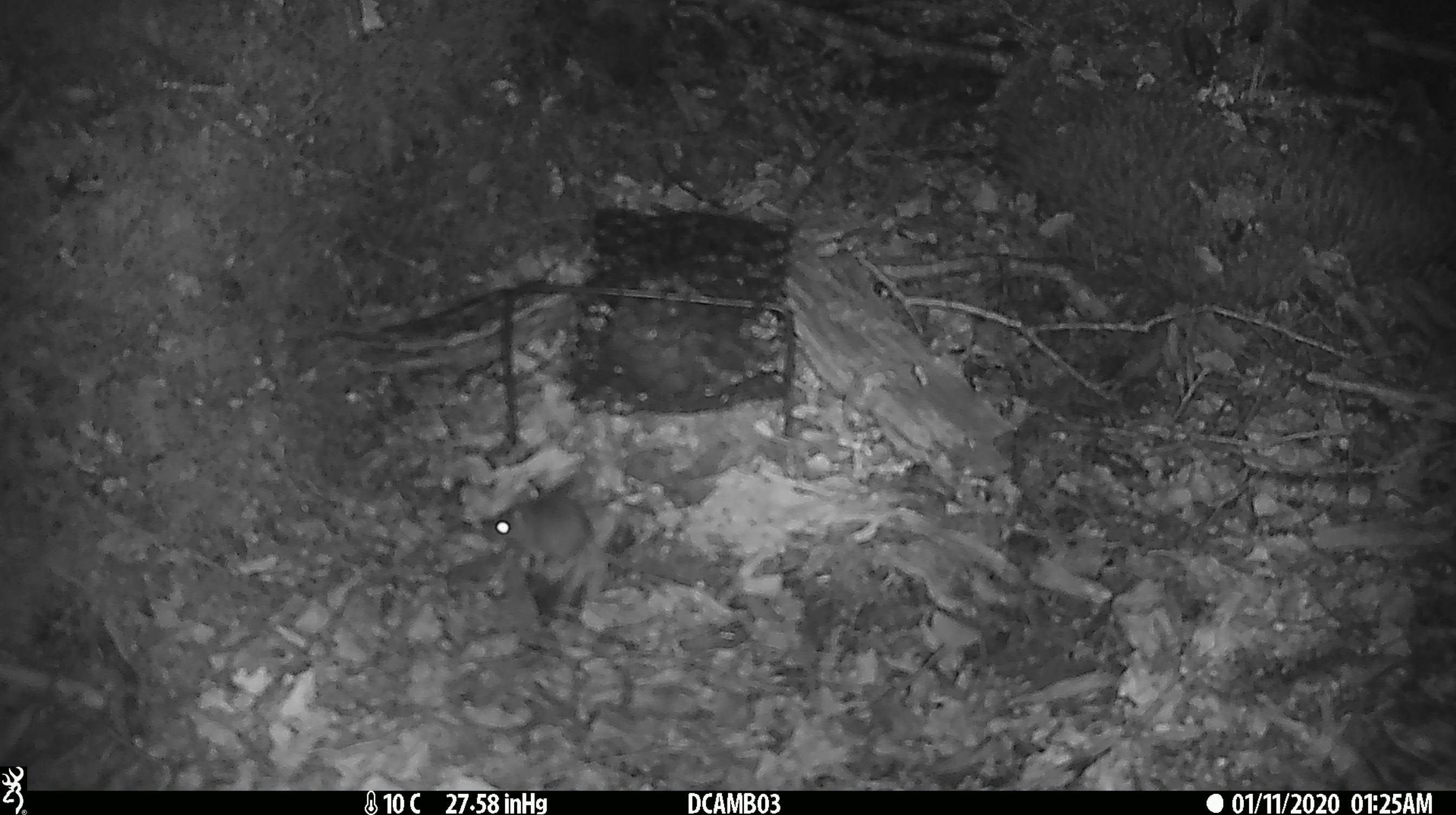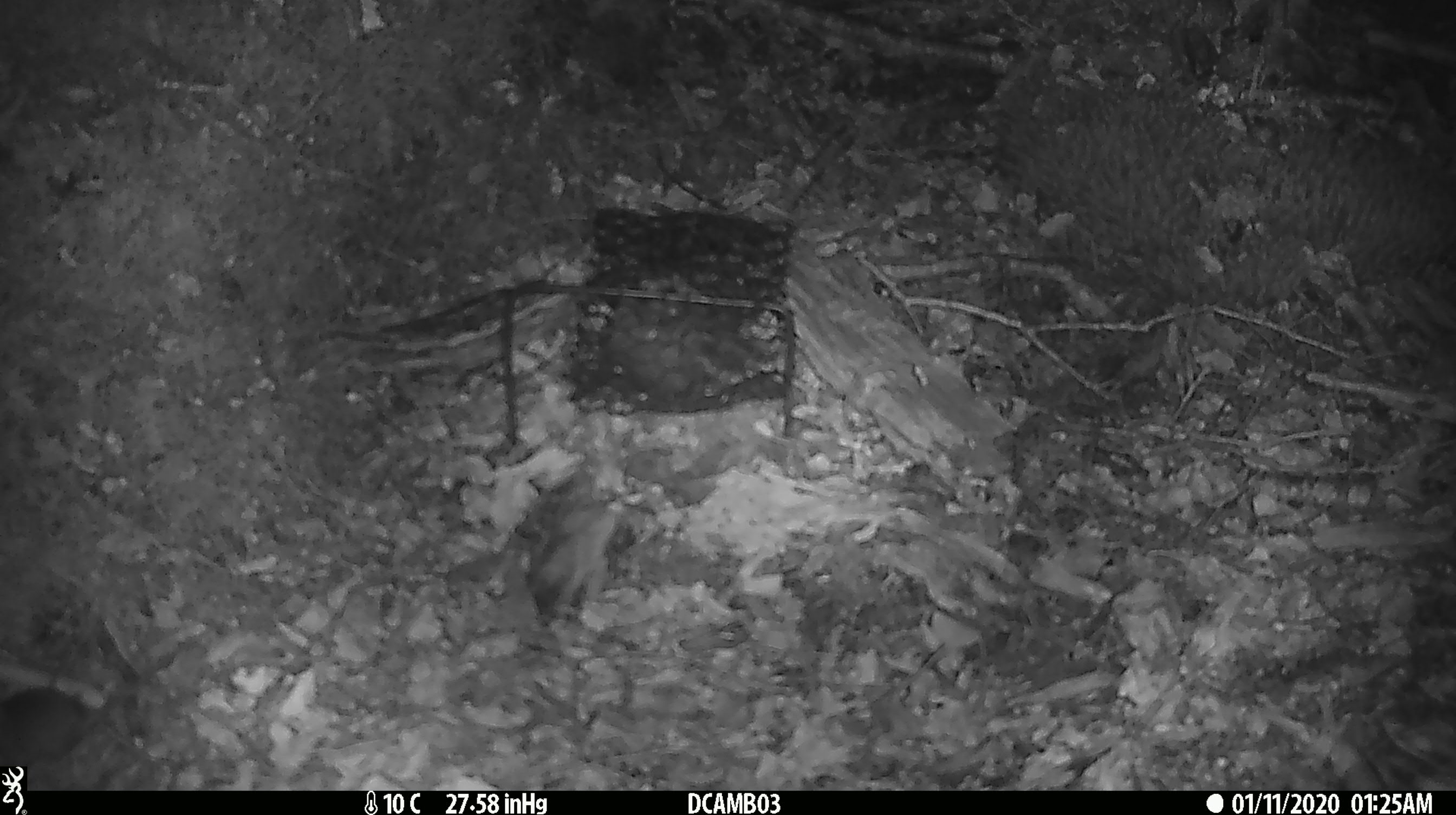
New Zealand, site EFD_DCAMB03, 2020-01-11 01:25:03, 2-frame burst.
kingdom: Animalia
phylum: Chordata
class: Mammalia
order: Rodentia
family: Muridae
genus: Mus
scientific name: Mus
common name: mouse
Mouse (Mus).